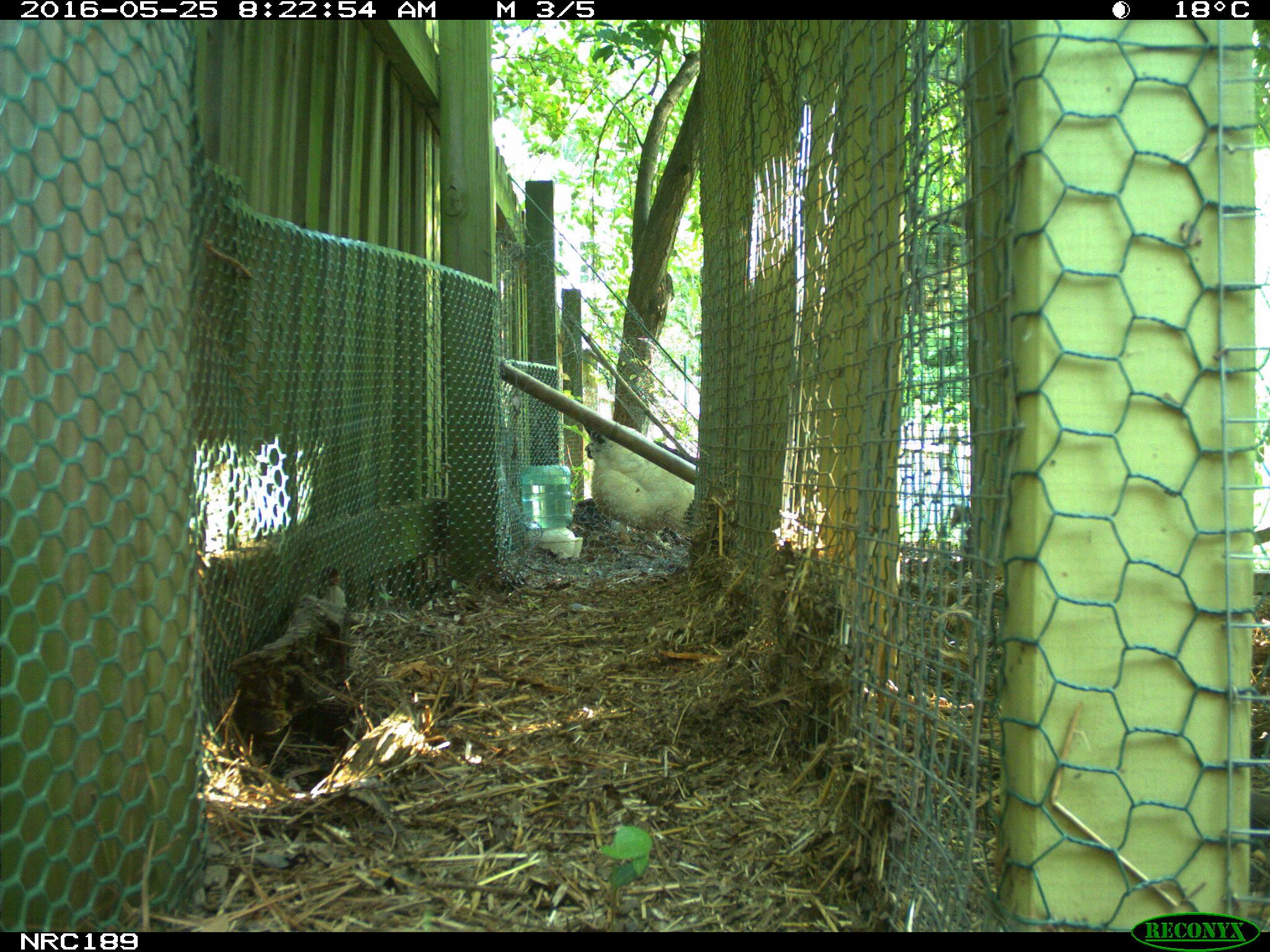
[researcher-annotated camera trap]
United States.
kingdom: Animalia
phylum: Chordata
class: Aves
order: Galliformes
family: Phasianidae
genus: Gallus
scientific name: Gallus gallus domesticus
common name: domestic chicken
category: Chicken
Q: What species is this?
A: Chicken (domestic chicken) (Gallus gallus domesticus).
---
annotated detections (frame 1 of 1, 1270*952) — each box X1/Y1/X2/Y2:
Chicken: 569/410/708/547